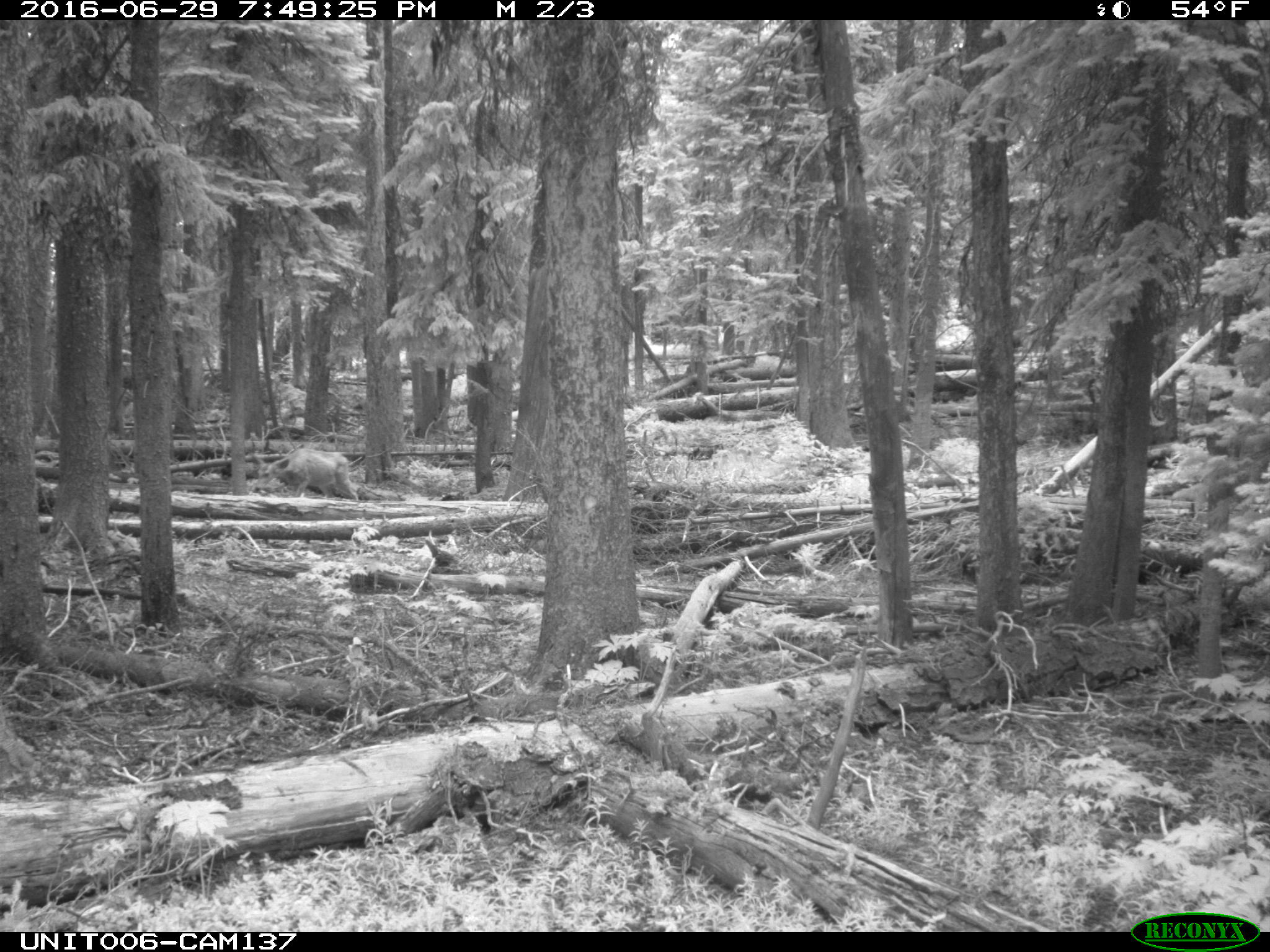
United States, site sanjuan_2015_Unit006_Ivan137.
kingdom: Animalia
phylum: Chordata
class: Mammalia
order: Artiodactyla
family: Cervidae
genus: Odocoileus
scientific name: Odocoileus hemionus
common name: mule deer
Odocoileus hemionus (mule deer).